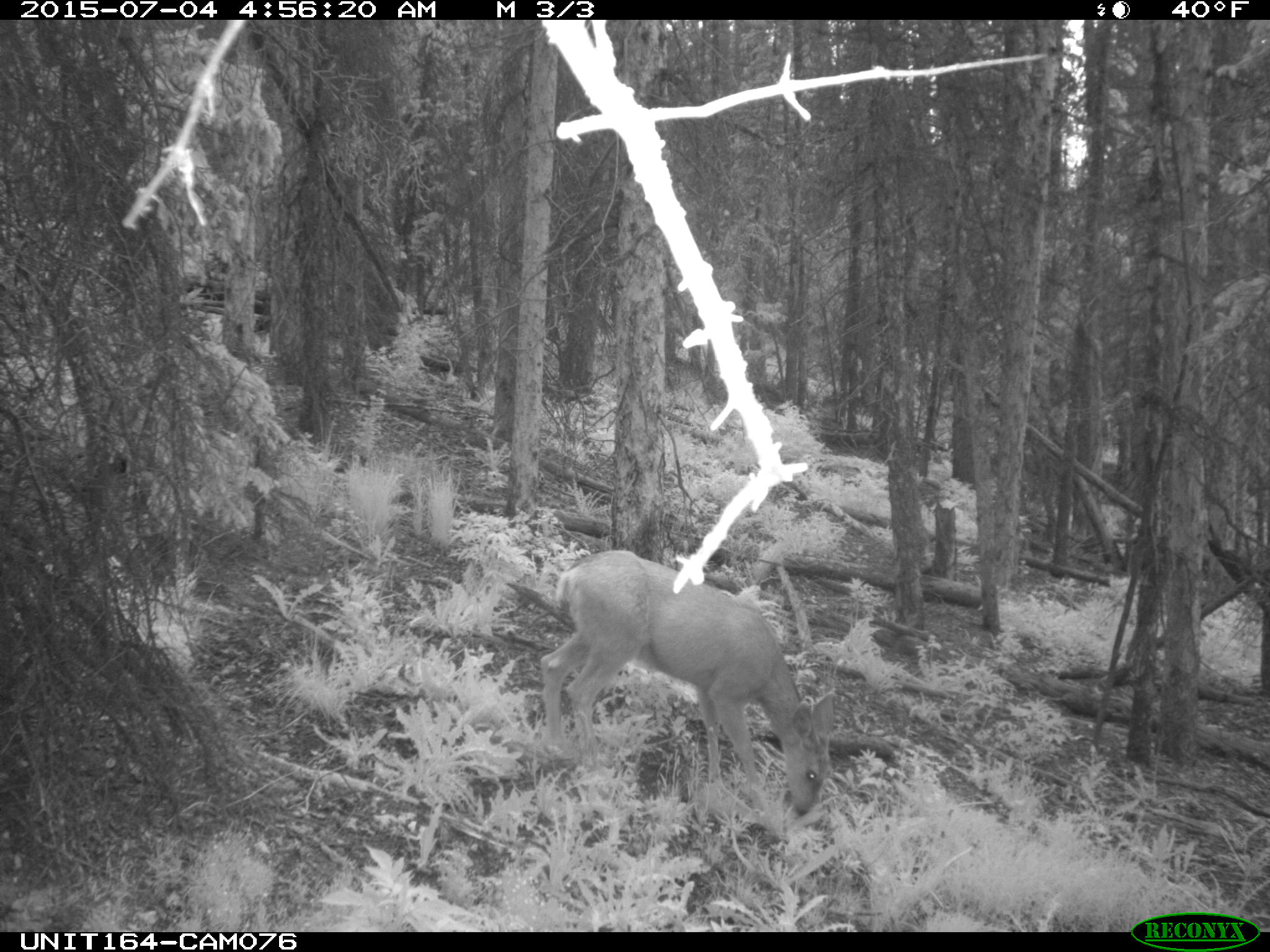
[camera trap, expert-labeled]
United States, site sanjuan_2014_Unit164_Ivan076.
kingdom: Animalia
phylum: Chordata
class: Mammalia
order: Artiodactyla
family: Cervidae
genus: Odocoileus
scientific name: Odocoileus hemionus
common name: mule deer